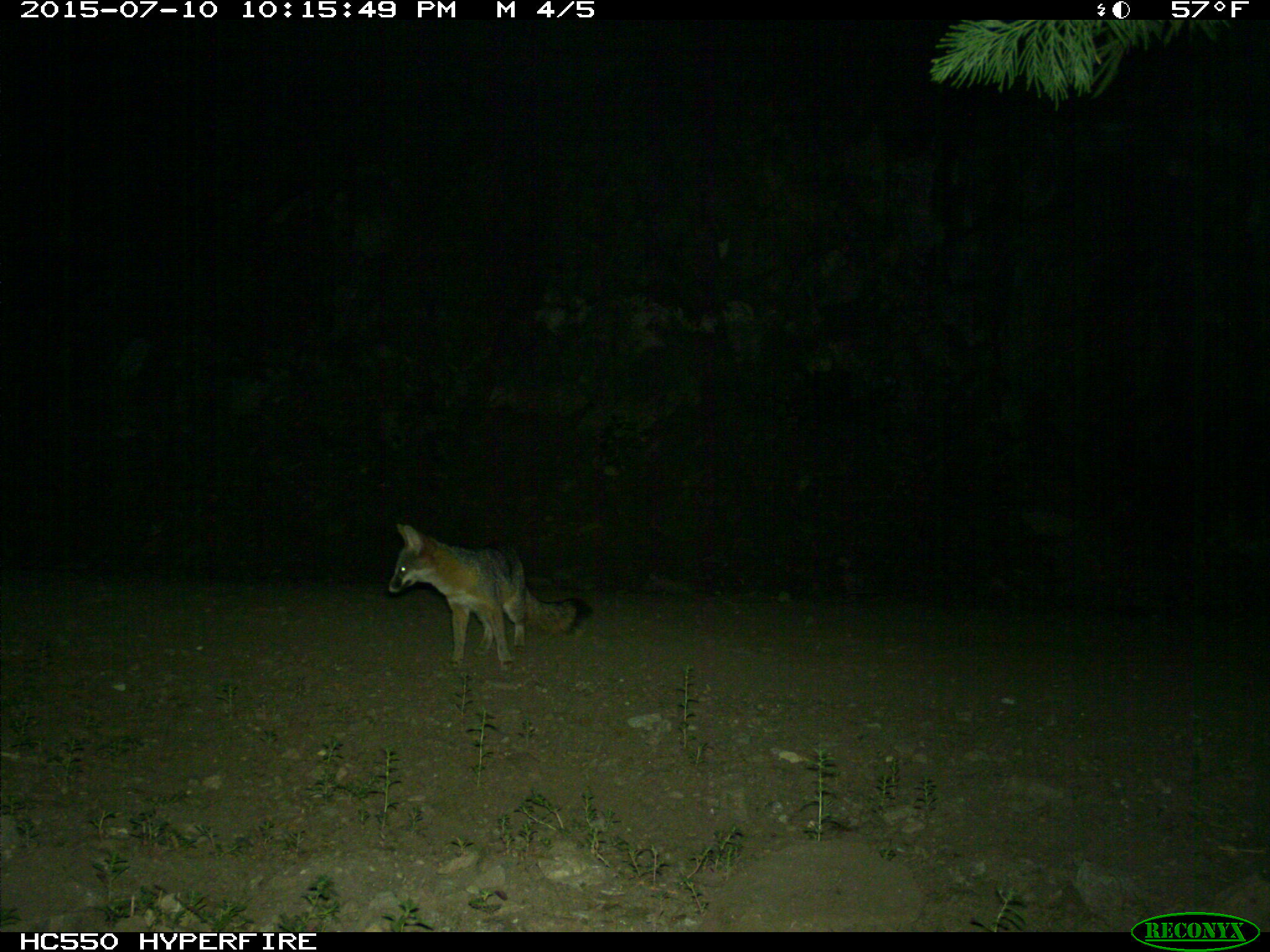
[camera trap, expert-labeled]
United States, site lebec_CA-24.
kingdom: Animalia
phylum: Chordata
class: Mammalia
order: Carnivora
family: Canidae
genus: Urocyon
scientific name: Urocyon cinereoargenteus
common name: gray fox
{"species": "Urocyon cinereoargenteus (gray fox)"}